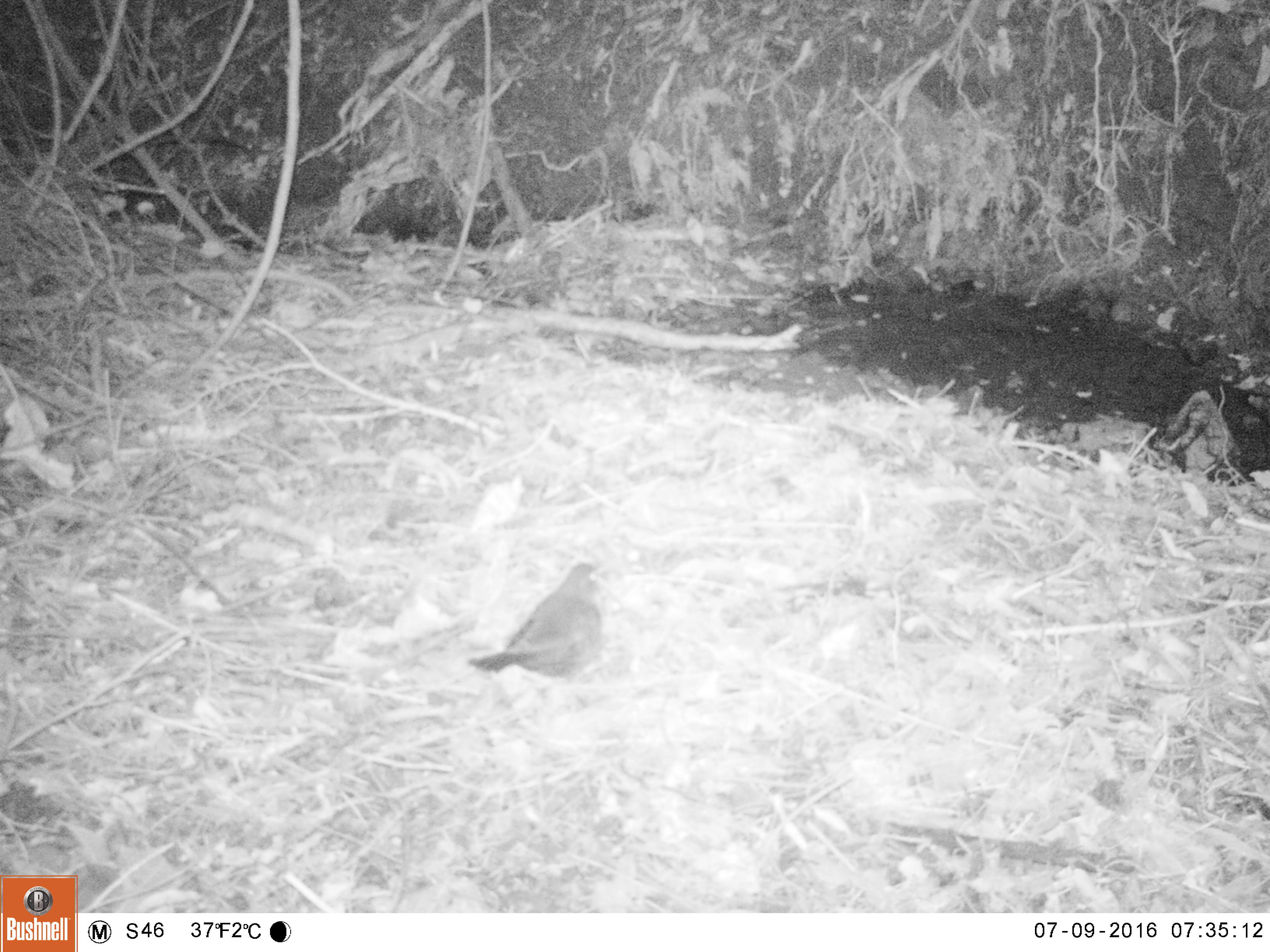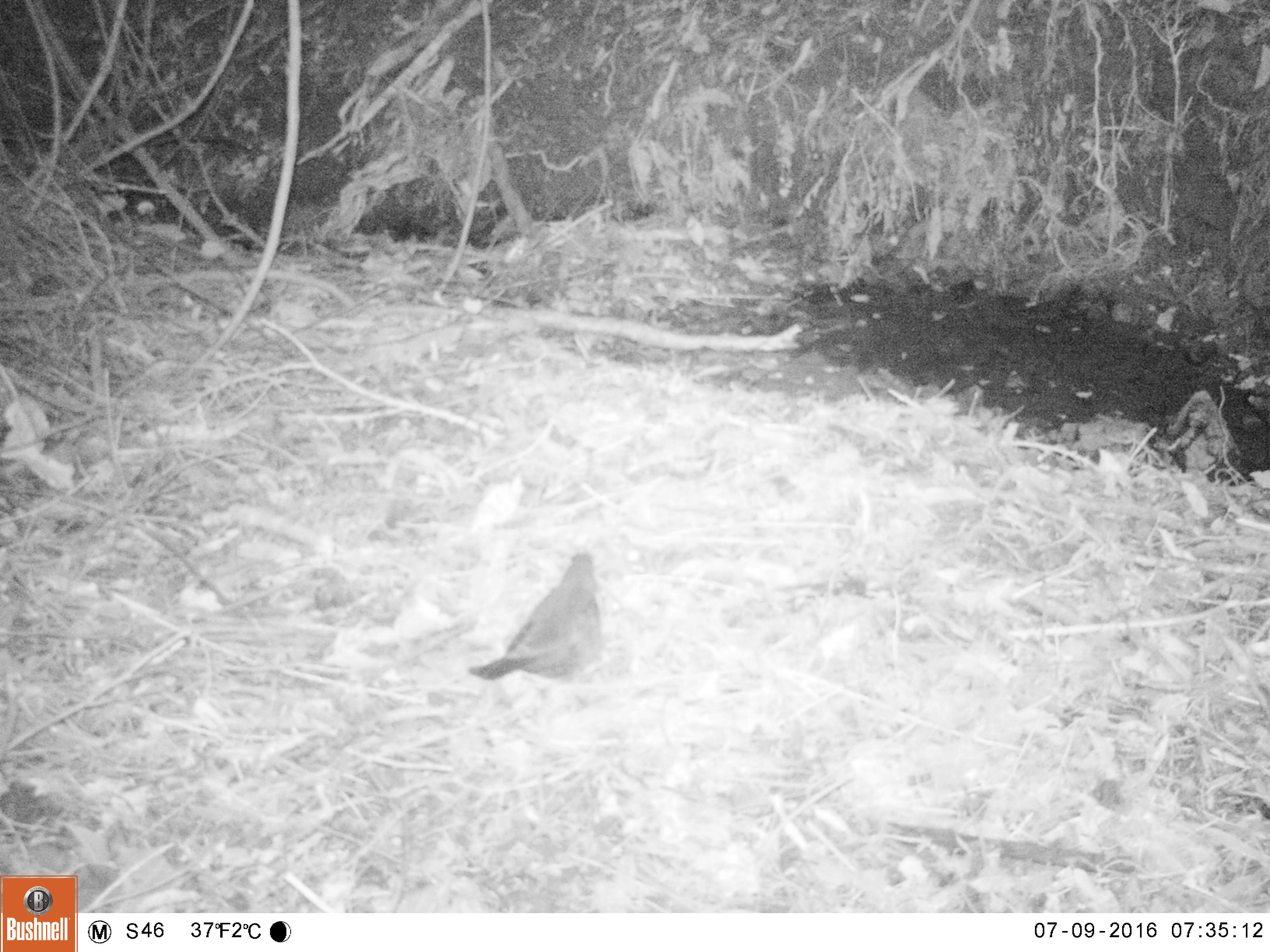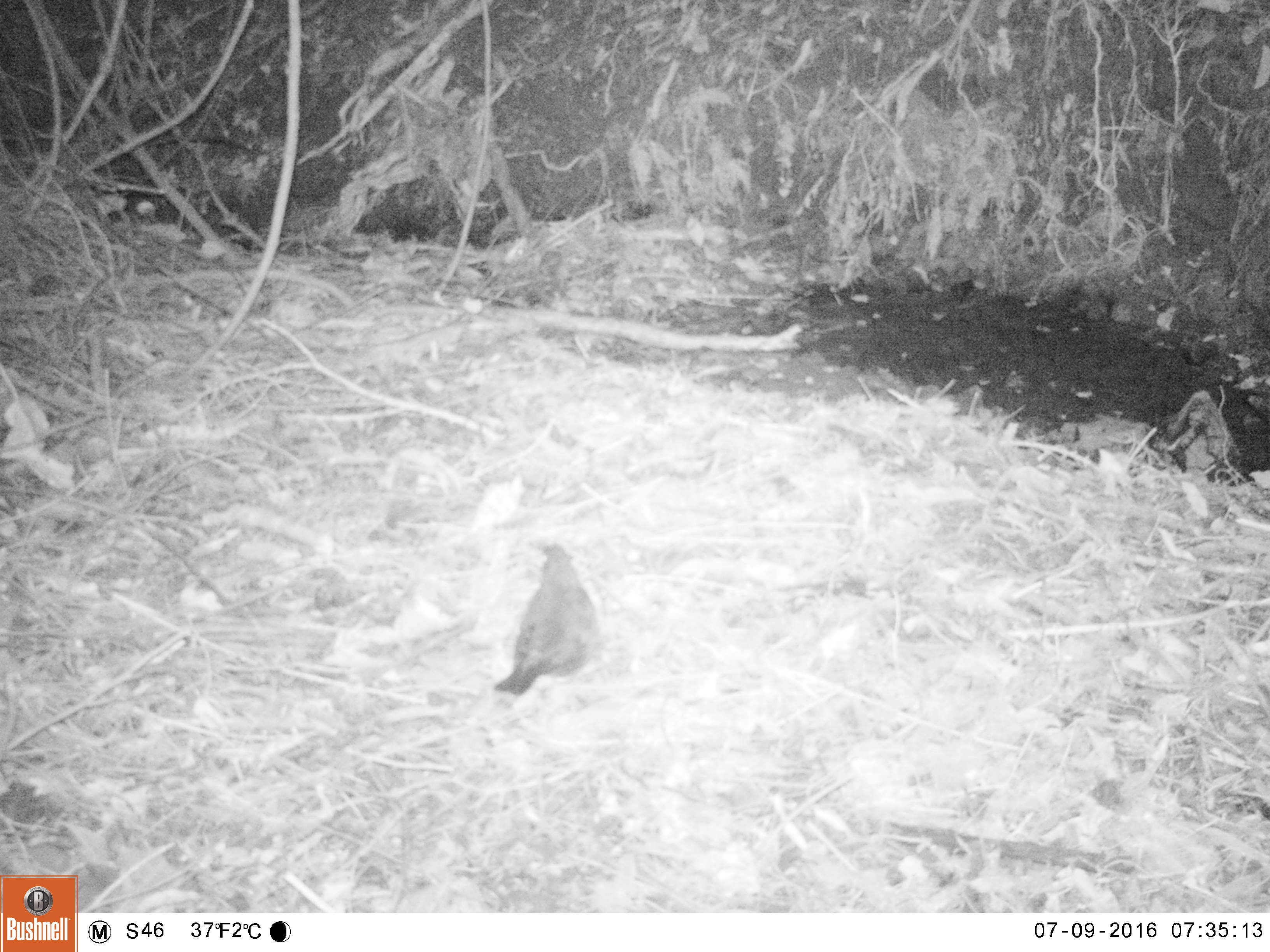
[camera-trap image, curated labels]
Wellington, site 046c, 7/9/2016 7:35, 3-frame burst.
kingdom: Animalia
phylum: Chordata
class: Aves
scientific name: Aves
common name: bird